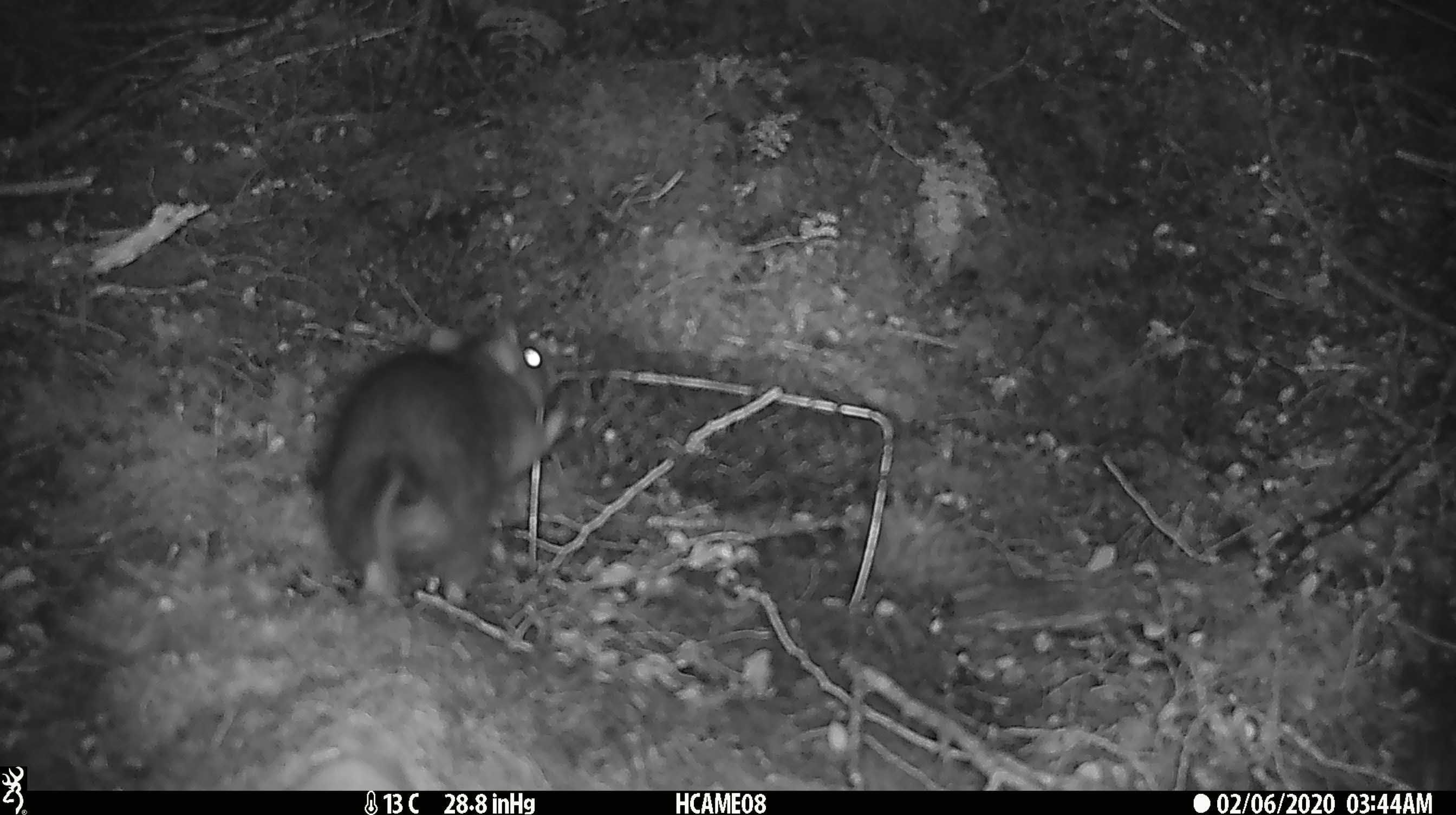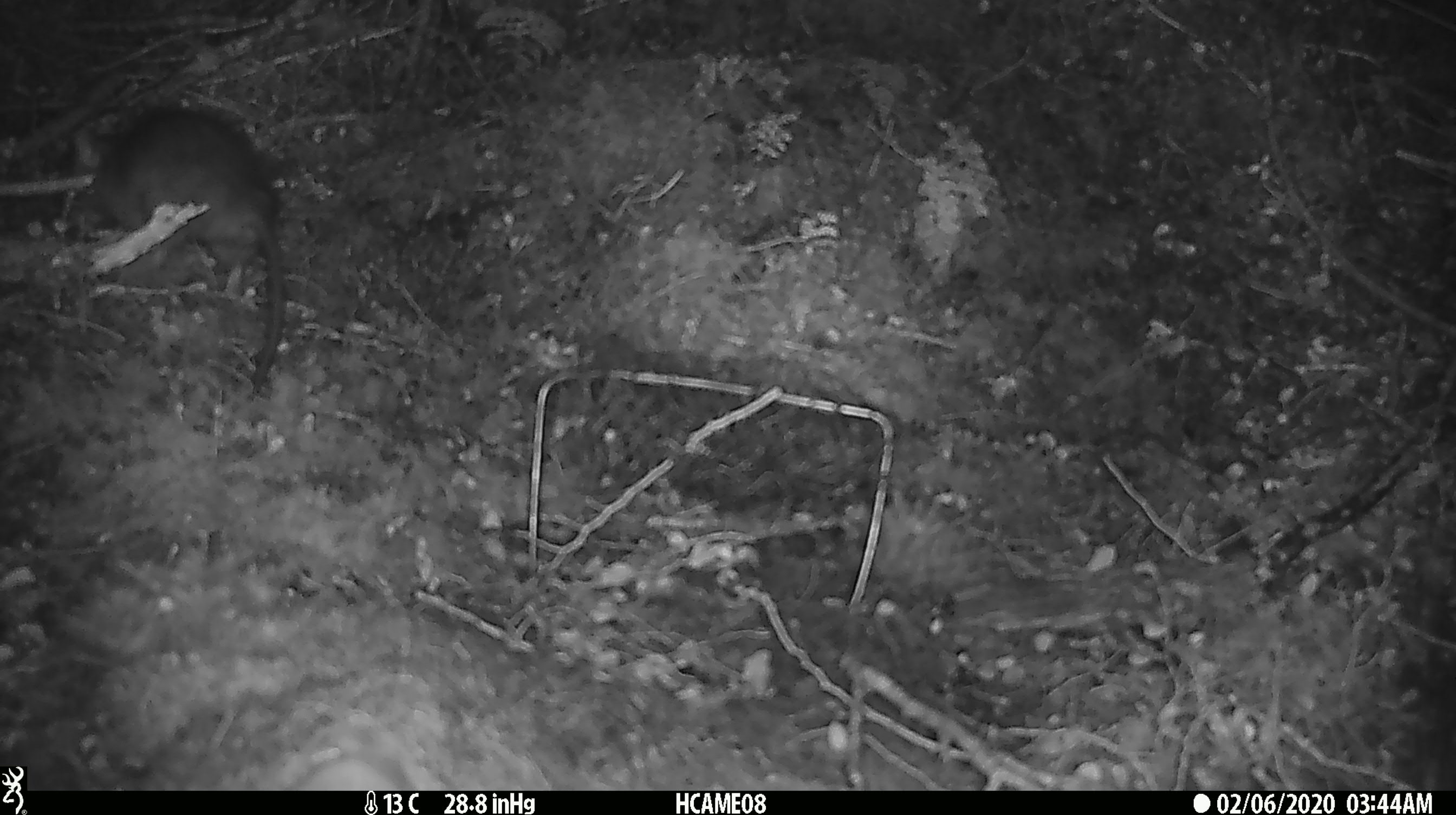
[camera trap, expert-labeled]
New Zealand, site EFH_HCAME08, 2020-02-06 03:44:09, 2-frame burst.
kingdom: Animalia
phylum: Chordata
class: Mammalia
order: Rodentia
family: Muridae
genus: Rattus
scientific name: Rattus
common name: rat